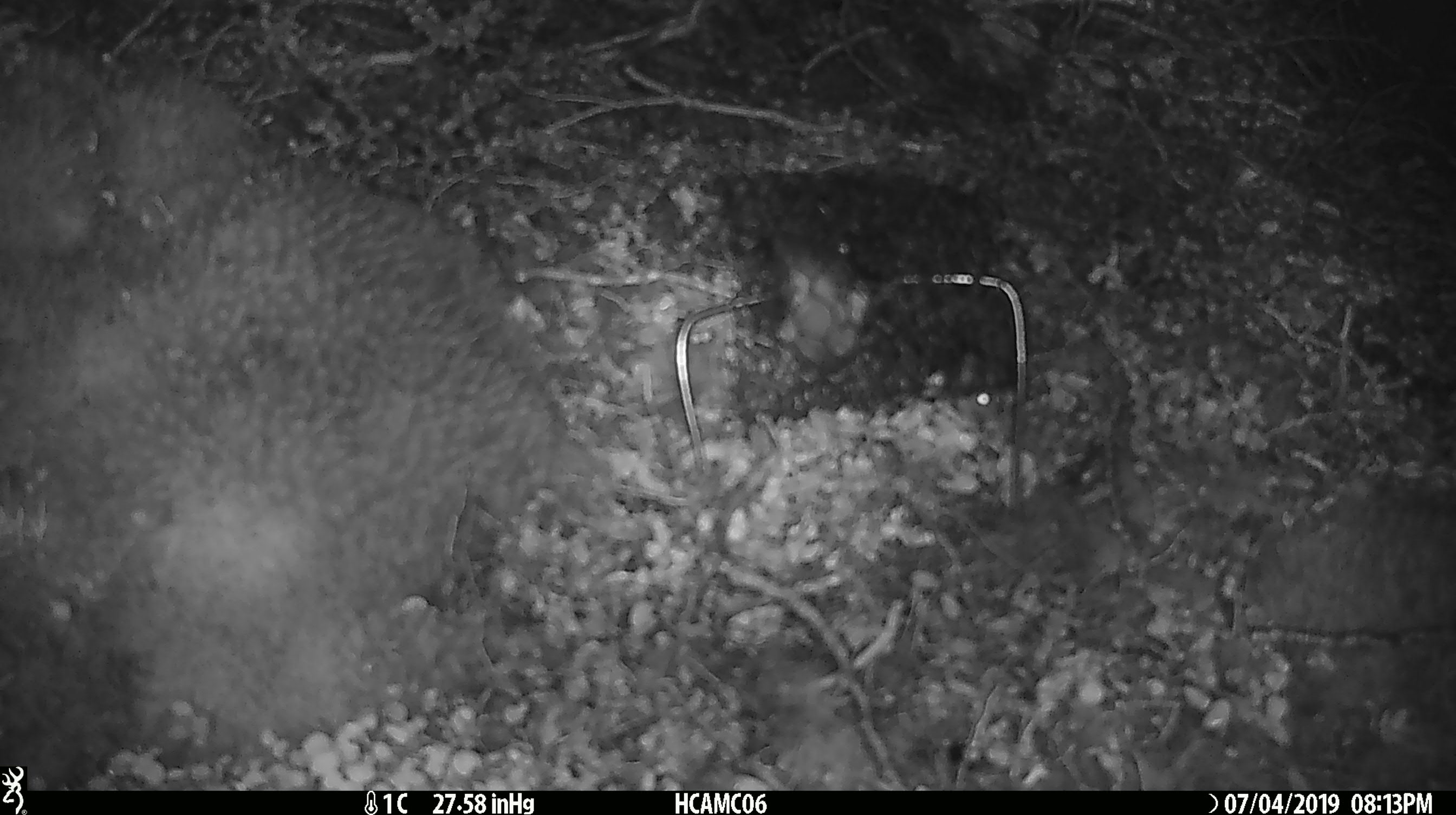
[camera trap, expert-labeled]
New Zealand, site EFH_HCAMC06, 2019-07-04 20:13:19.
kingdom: Animalia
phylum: Chordata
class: Mammalia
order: Rodentia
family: Muridae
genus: Mus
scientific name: Mus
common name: mouse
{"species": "mouse (Mus)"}